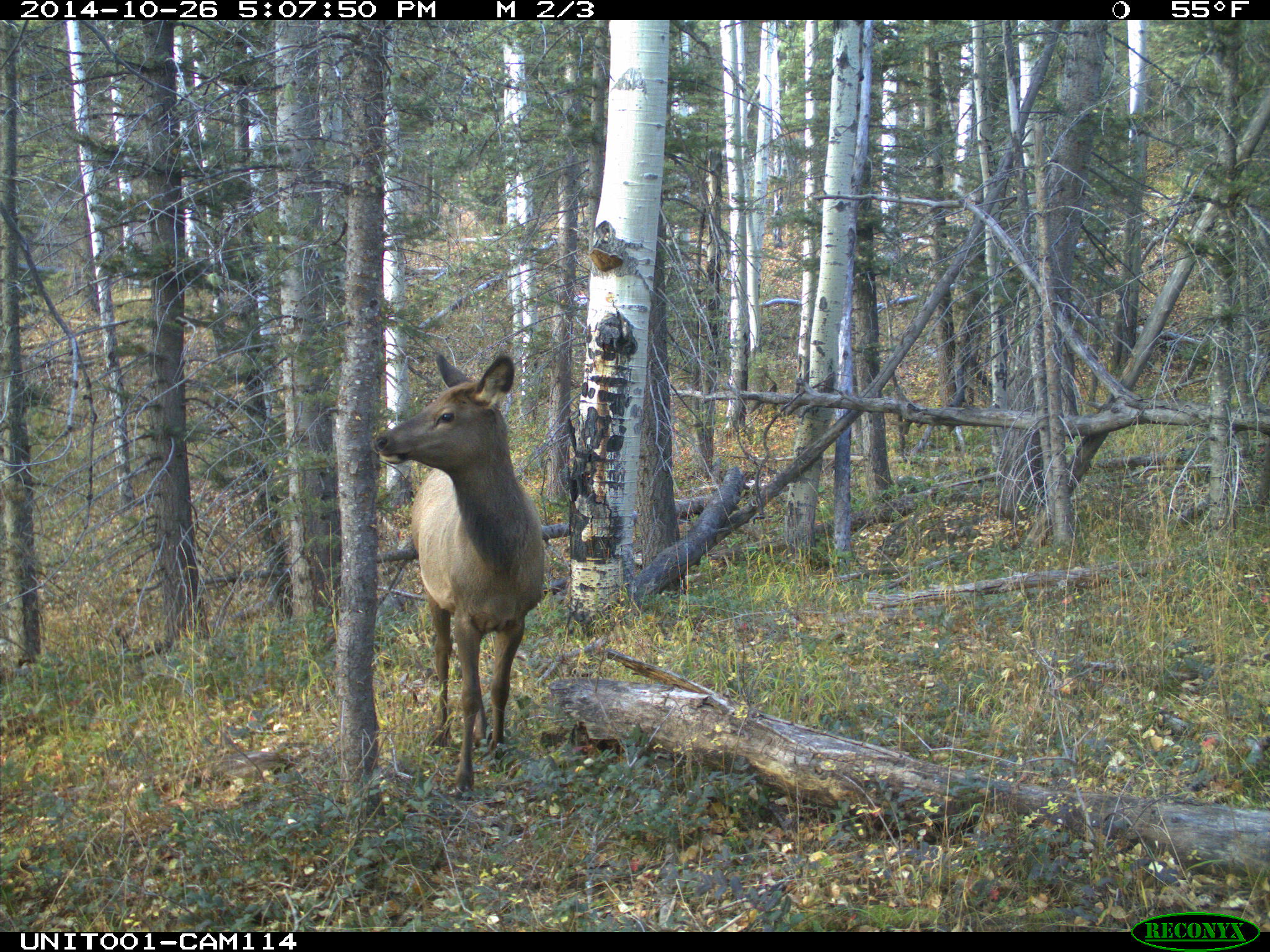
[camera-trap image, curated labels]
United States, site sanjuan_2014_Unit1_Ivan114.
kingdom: Animalia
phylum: Chordata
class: Mammalia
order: Artiodactyla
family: Cervidae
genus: Cervus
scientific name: Cervus elaphus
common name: red deer